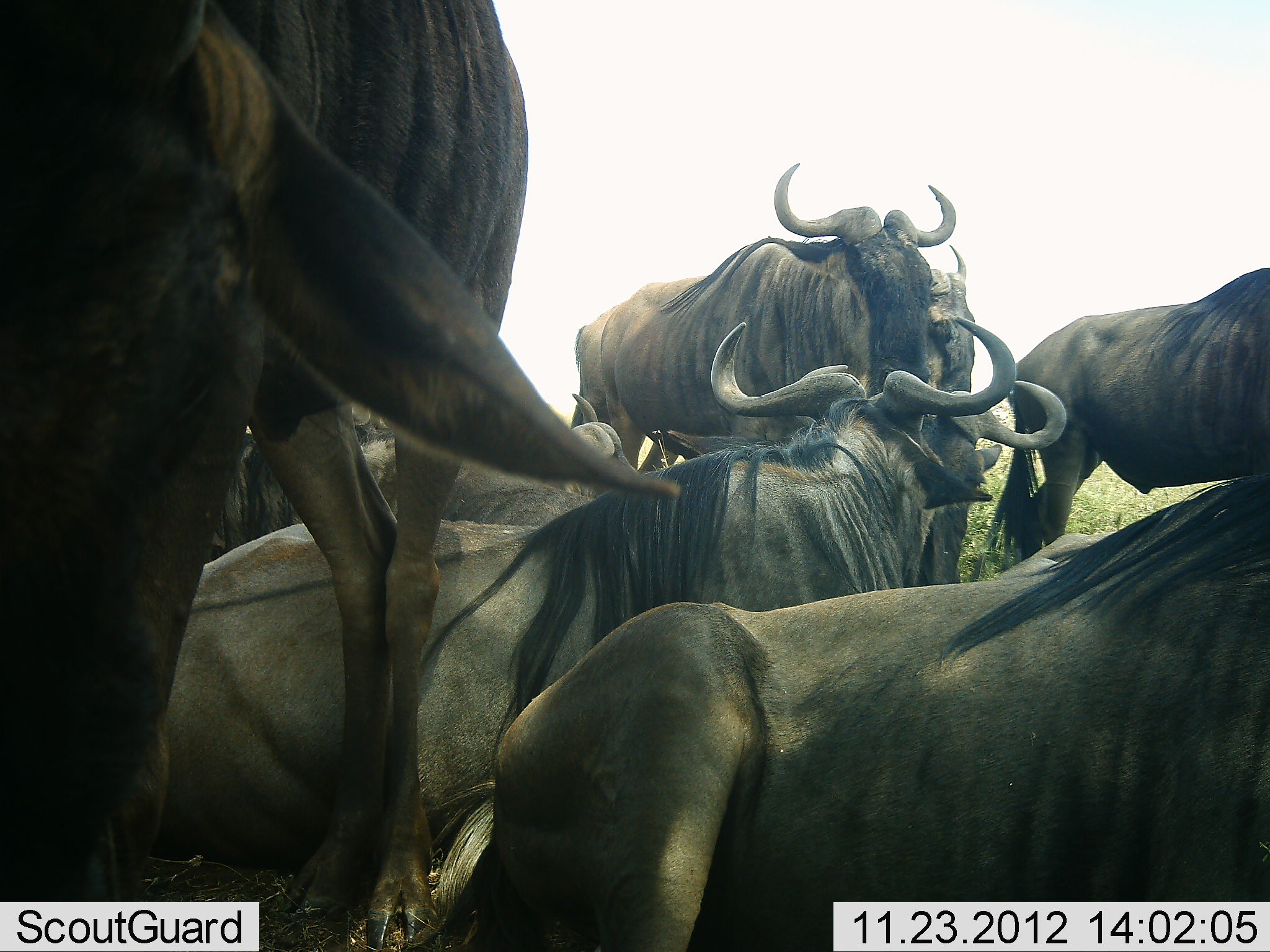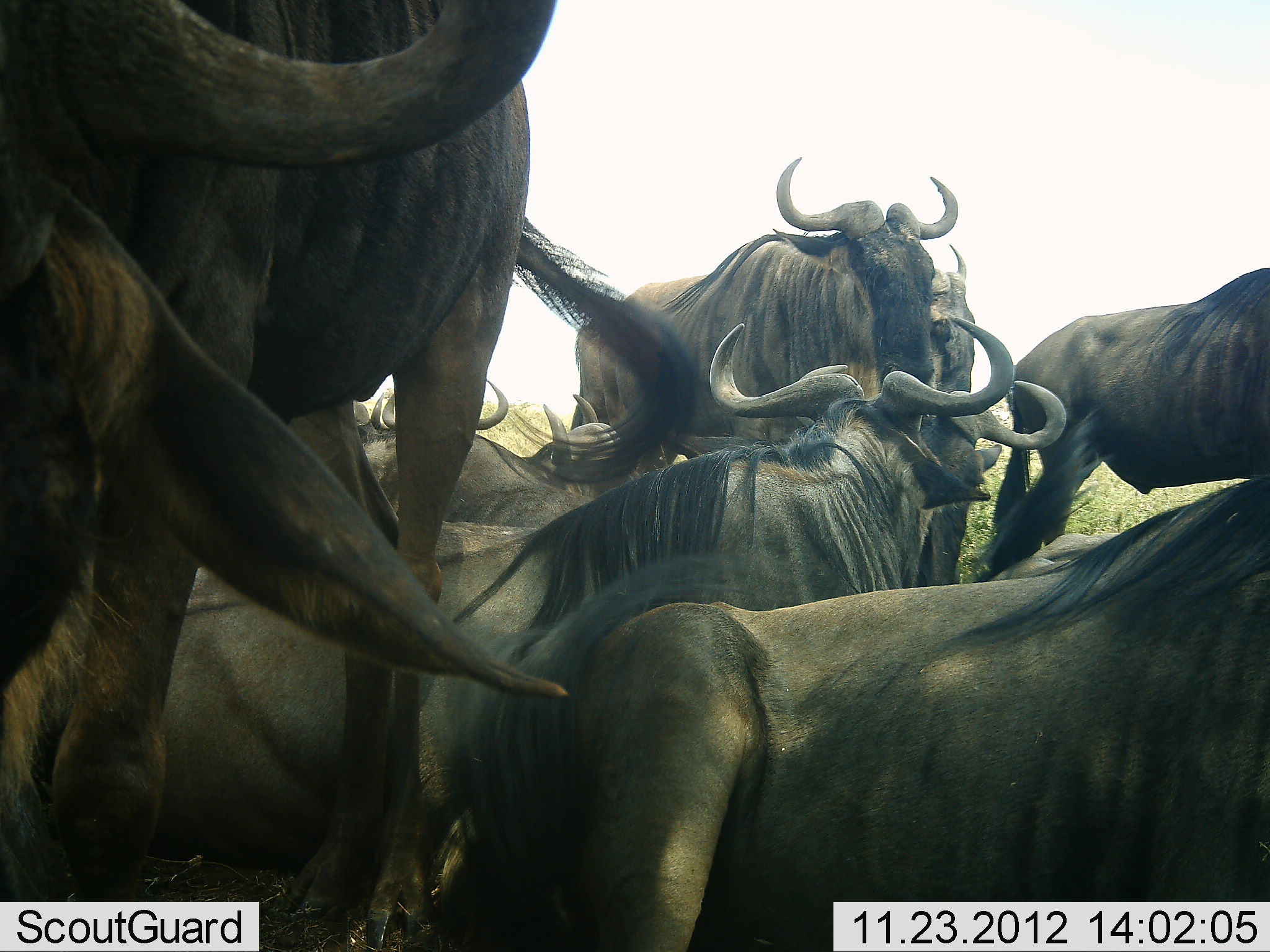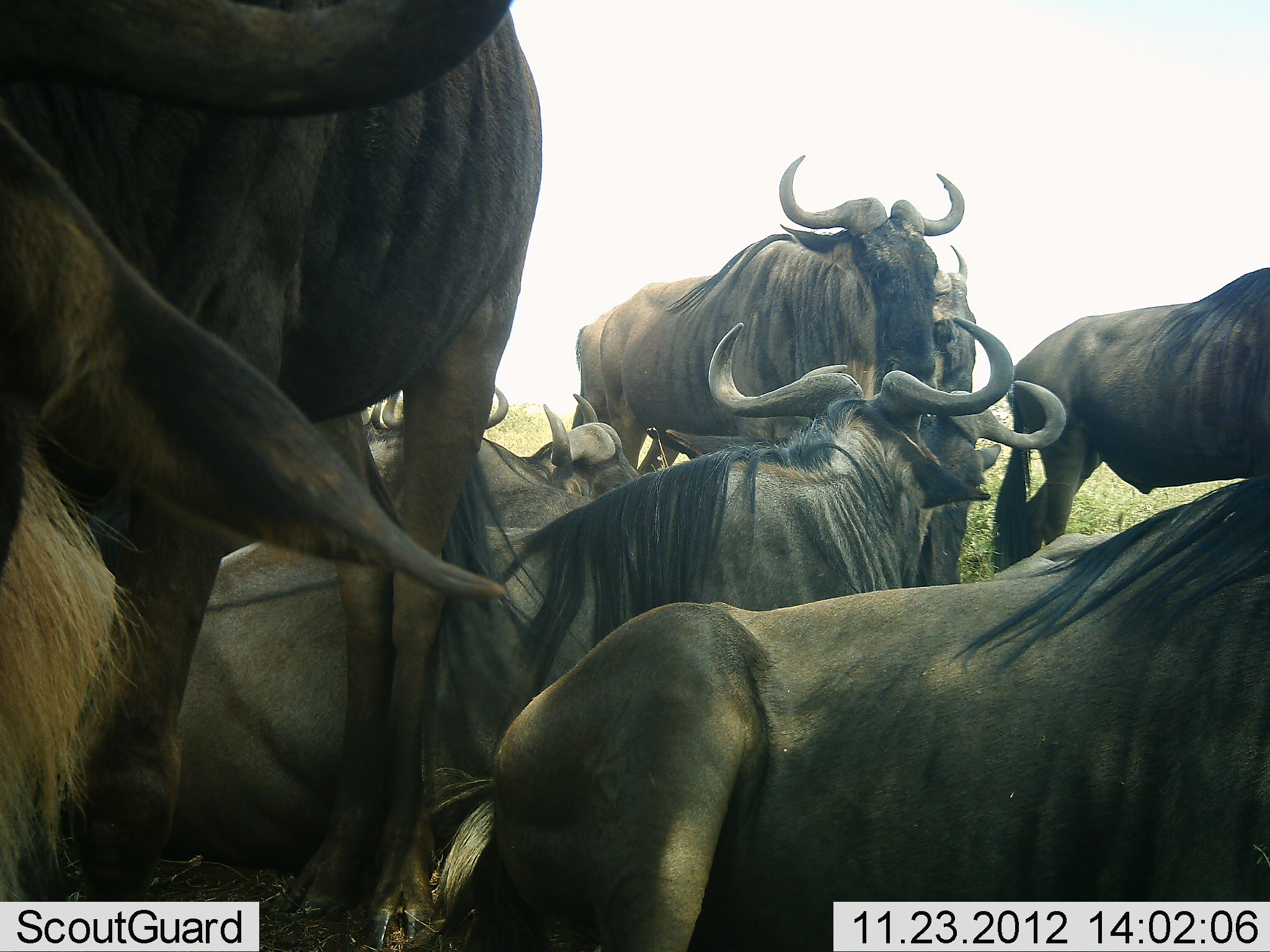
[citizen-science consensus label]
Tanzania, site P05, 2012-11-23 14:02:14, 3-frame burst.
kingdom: Animalia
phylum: Chordata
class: Mammalia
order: Artiodactyla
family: Bovidae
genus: Connochaetes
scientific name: Connochaetes taurinus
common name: blue wildebeest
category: wildebeest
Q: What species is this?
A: Wildebeest (blue wildebeest) (Connochaetes taurinus).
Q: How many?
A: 9.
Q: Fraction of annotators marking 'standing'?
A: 70%.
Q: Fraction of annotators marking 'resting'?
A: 100%.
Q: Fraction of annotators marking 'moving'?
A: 0%.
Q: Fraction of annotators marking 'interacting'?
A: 0%.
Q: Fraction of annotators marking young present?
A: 0%.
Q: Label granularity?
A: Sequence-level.